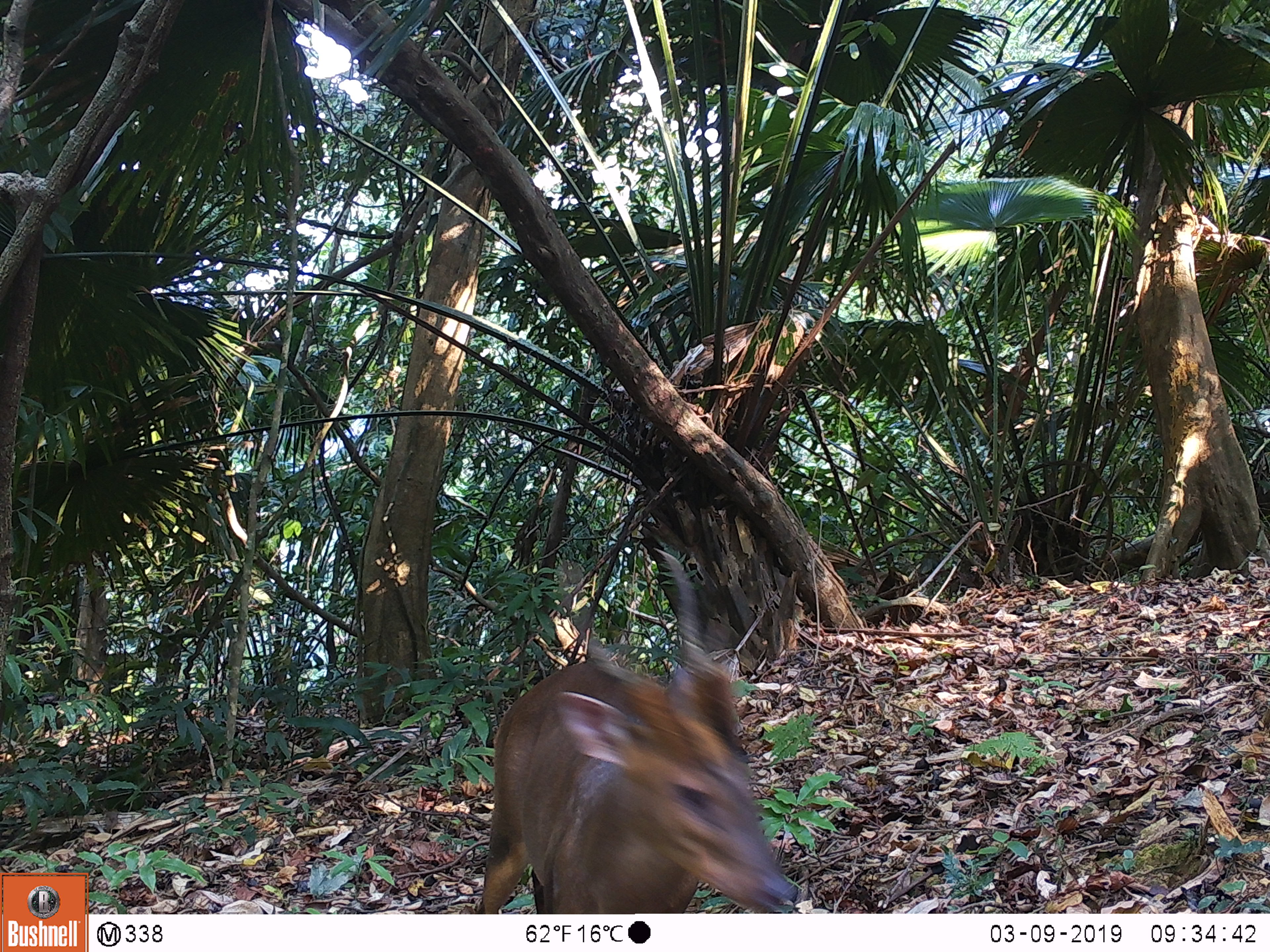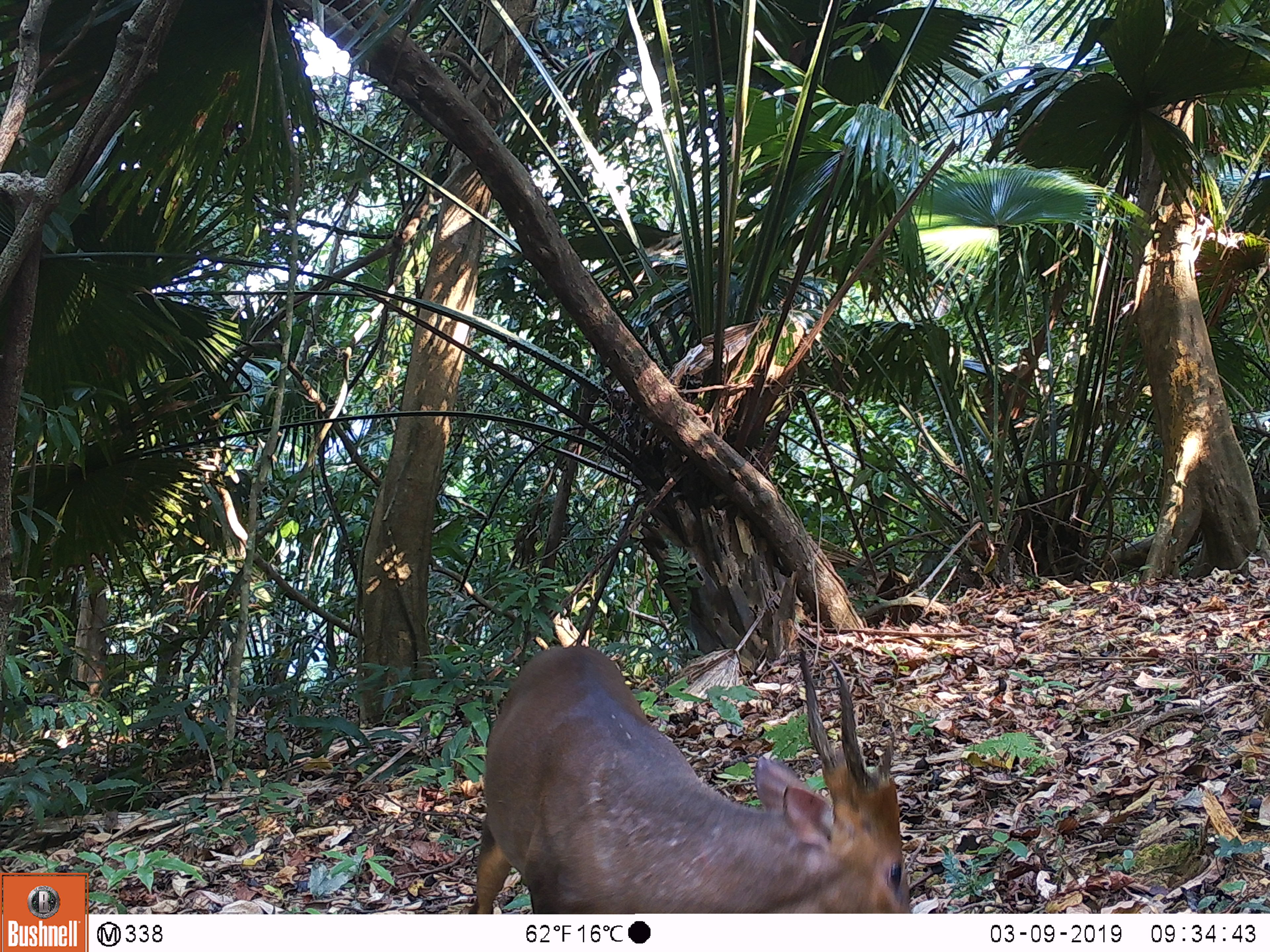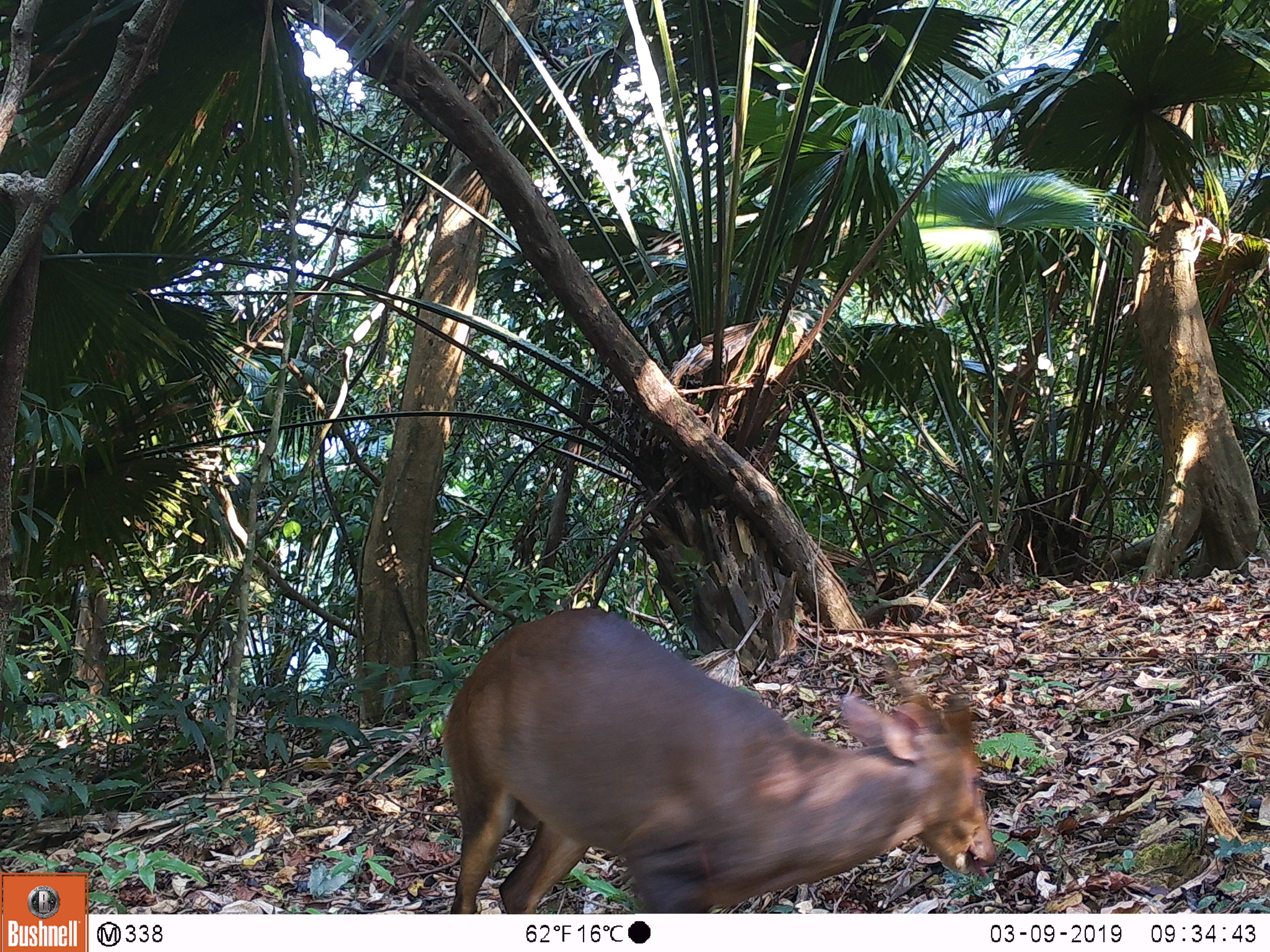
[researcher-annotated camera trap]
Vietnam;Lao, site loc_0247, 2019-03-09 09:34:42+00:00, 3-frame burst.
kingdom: Animalia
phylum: Chordata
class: Mammalia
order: Artiodactyla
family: Cervidae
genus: Muntiacus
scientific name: Muntiacus vuquangensis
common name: large-antlered muntjac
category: large antlered muntjac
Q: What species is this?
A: Large antlered muntjac (large-antlered muntjac) (Muntiacus vuquangensis).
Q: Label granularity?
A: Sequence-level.